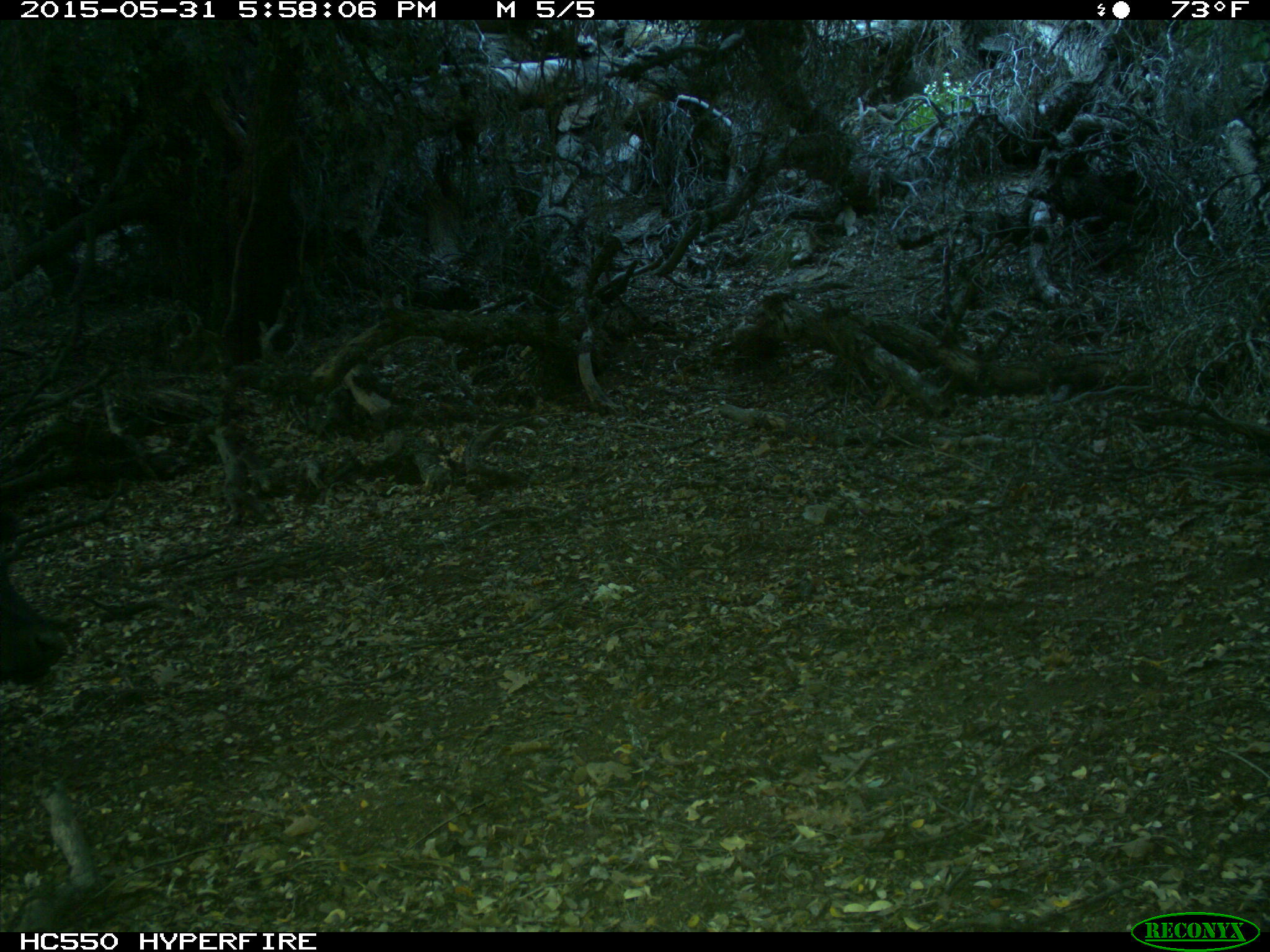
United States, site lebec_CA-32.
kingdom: Animalia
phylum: Chordata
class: Mammalia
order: Artiodactyla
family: Bovidae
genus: Bos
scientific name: Bos taurus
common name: domestic cow